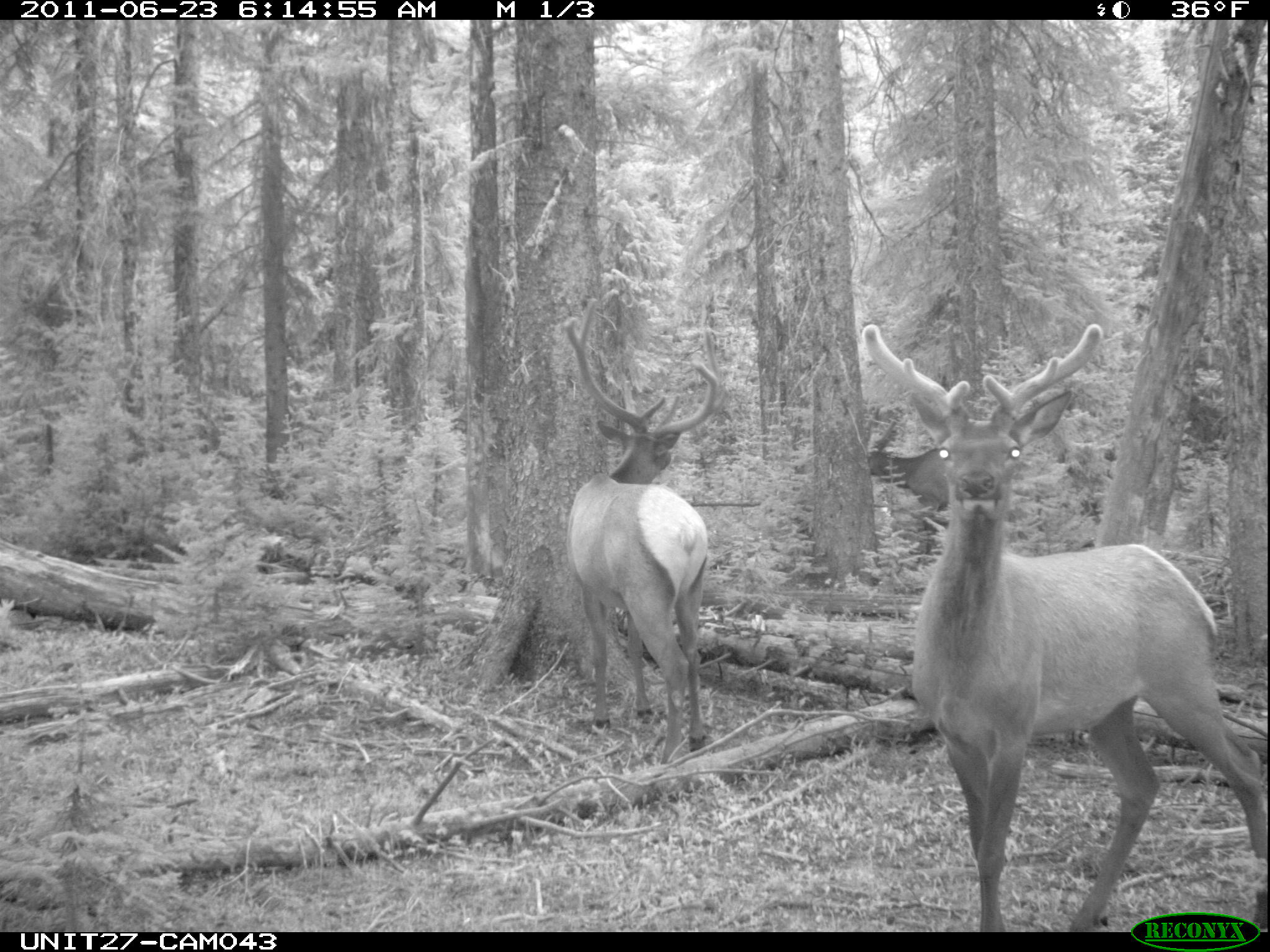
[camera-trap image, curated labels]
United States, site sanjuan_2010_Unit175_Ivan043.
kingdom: Animalia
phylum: Chordata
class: Mammalia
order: Artiodactyla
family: Cervidae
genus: Cervus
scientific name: Cervus elaphus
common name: red deer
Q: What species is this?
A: Cervus elaphus (red deer).